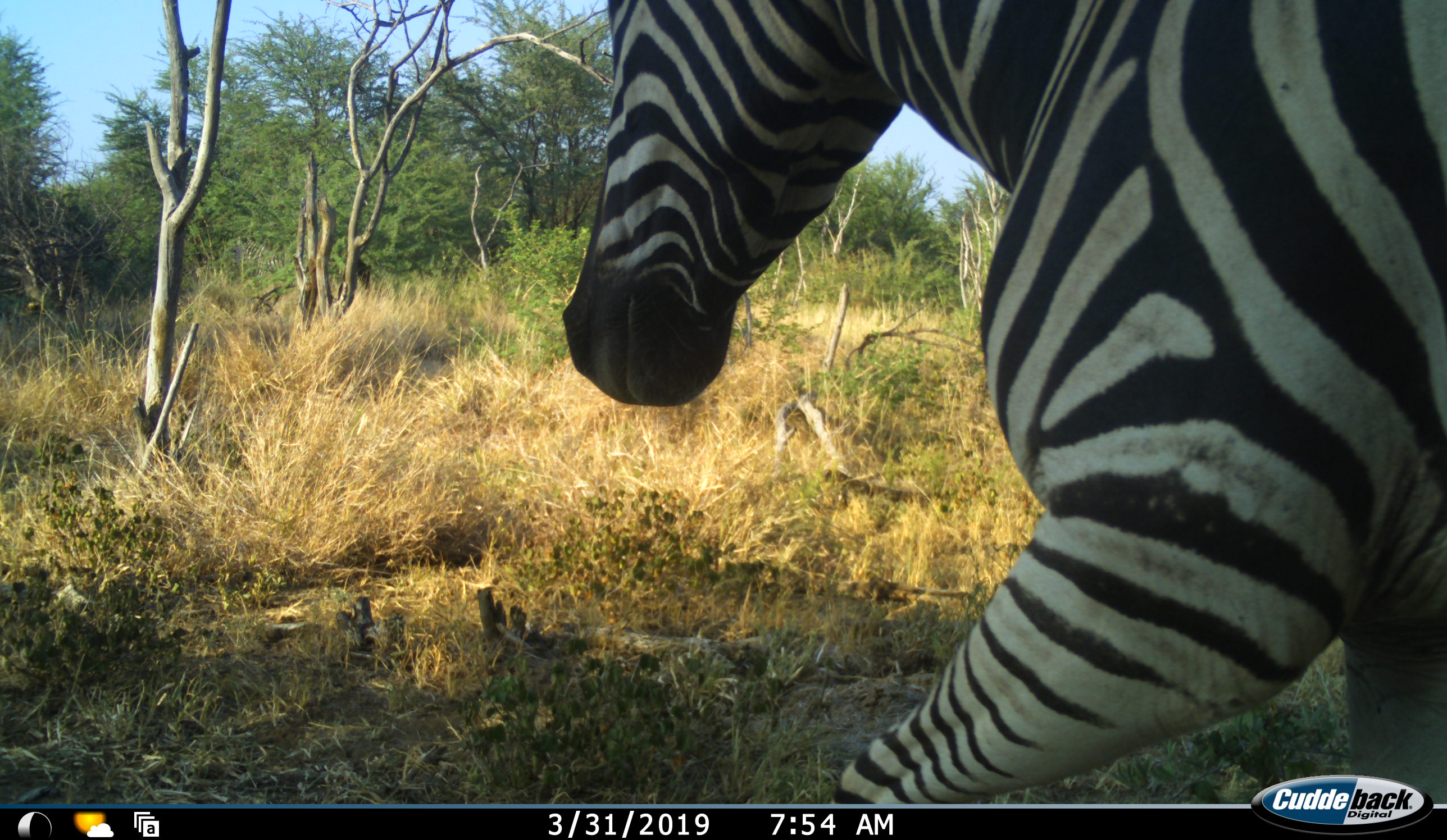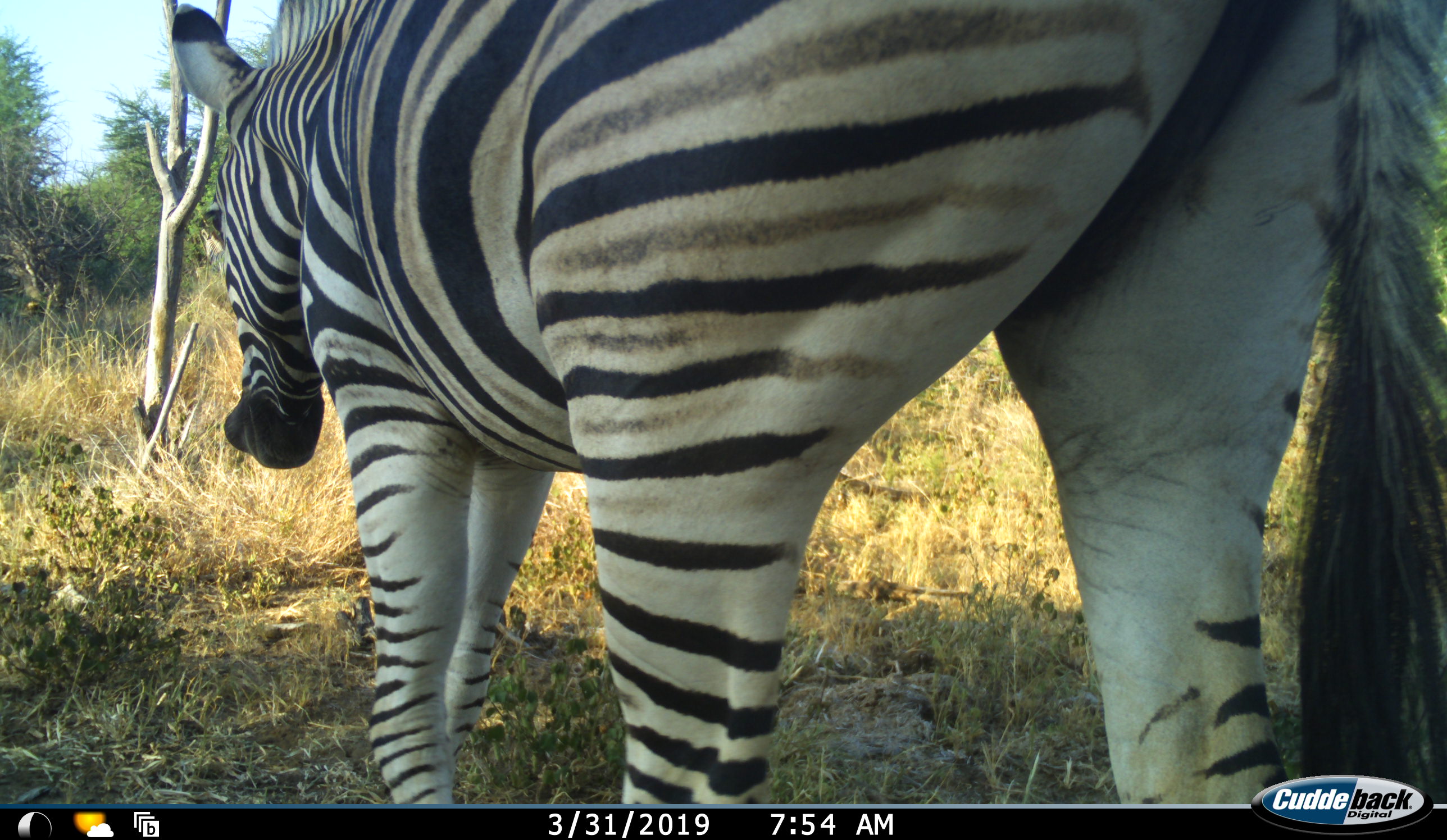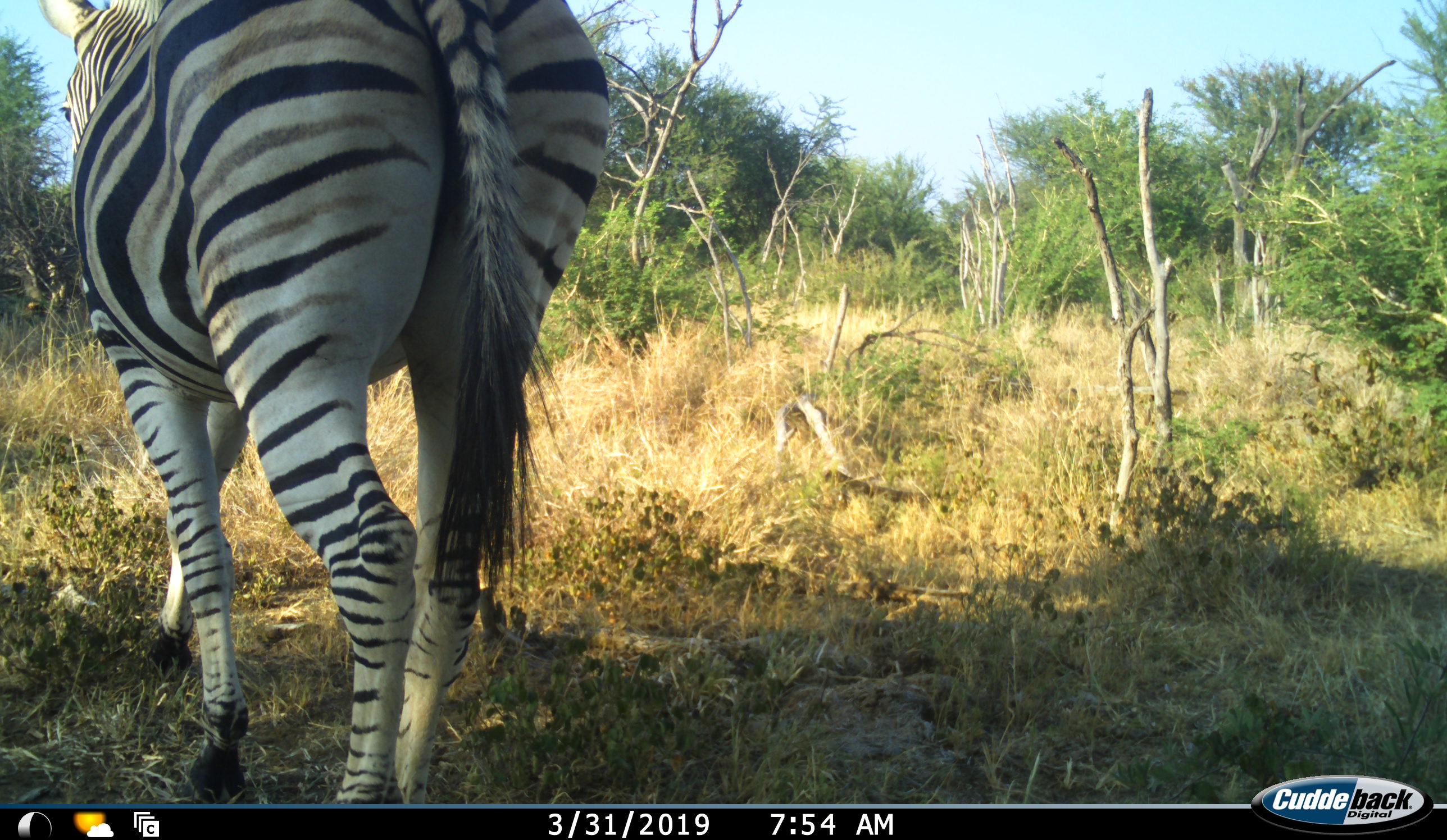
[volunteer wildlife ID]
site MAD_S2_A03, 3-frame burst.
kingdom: Animalia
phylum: Chordata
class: Mammalia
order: Perissodactyla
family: Equidae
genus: Equus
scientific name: Equus quagga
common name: plains zebra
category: zebraplains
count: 1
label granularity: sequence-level